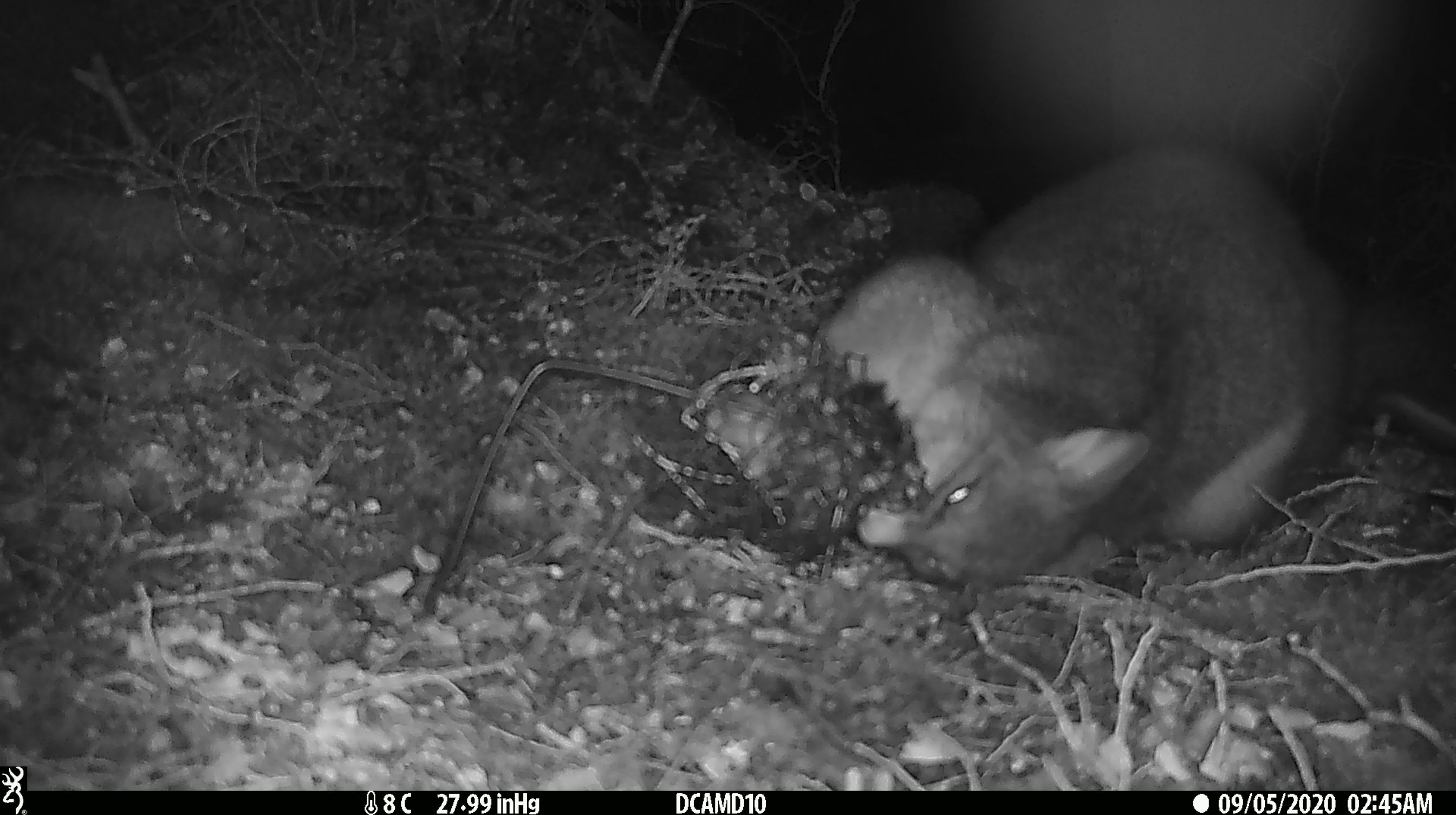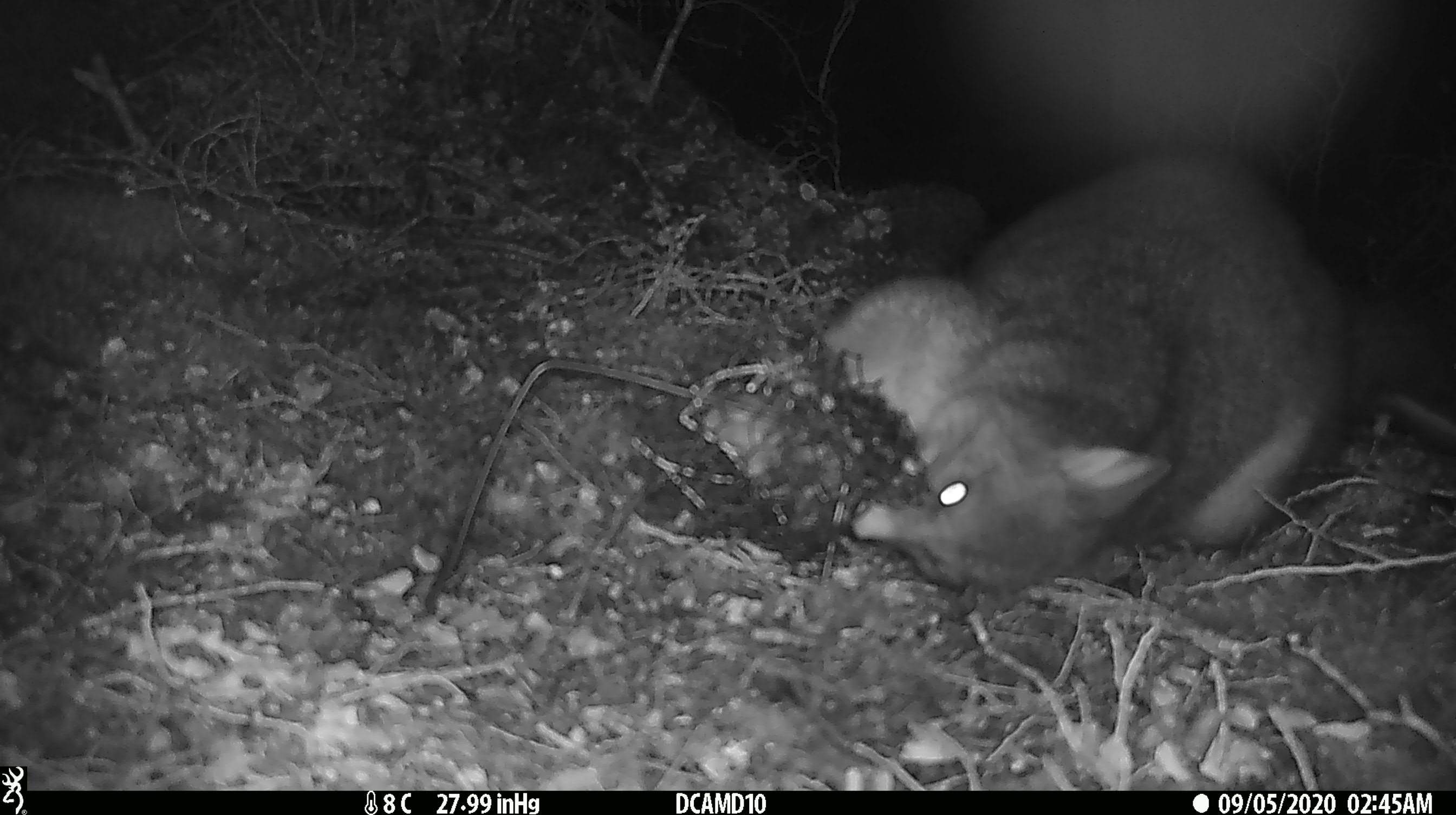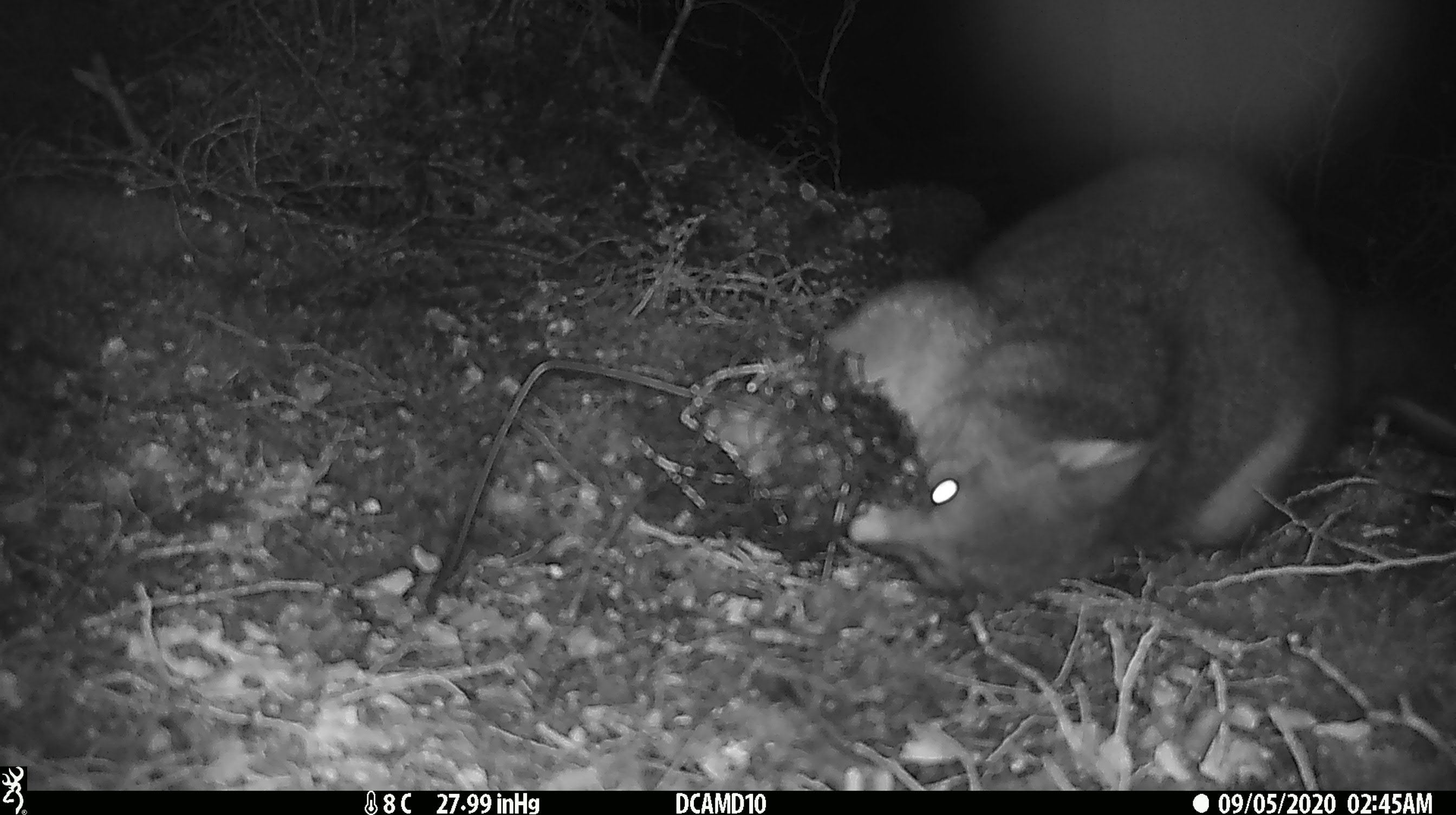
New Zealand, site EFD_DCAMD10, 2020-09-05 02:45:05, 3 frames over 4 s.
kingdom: Animalia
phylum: Chordata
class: Mammalia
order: Diprotodontia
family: Phalangeridae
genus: Trichosurus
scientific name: Trichosurus vulpecula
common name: common brushtail possum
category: possum